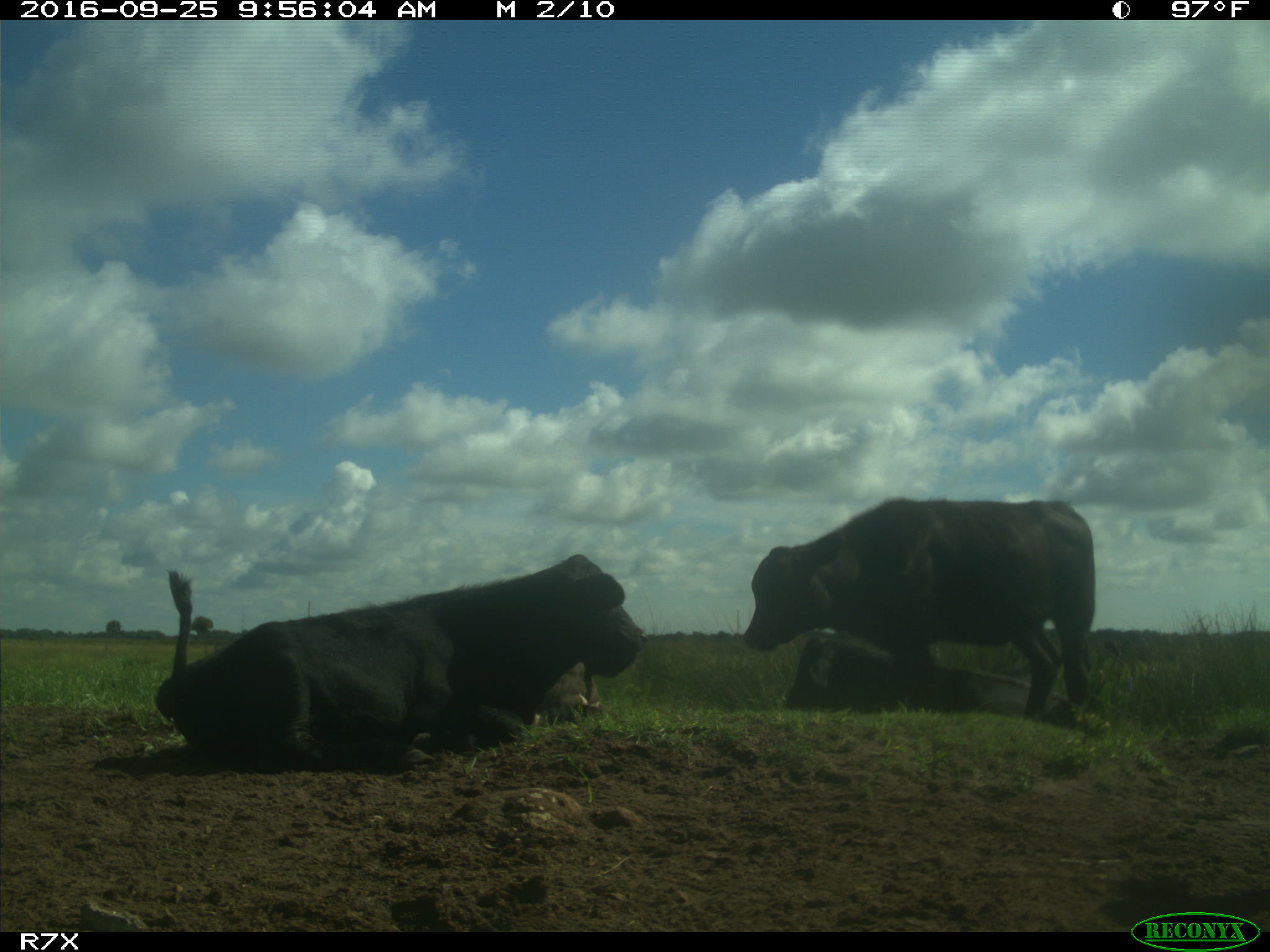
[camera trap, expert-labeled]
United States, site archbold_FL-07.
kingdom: Animalia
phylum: Chordata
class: Mammalia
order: Artiodactyla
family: Bovidae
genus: Bos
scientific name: Bos taurus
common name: domestic cow